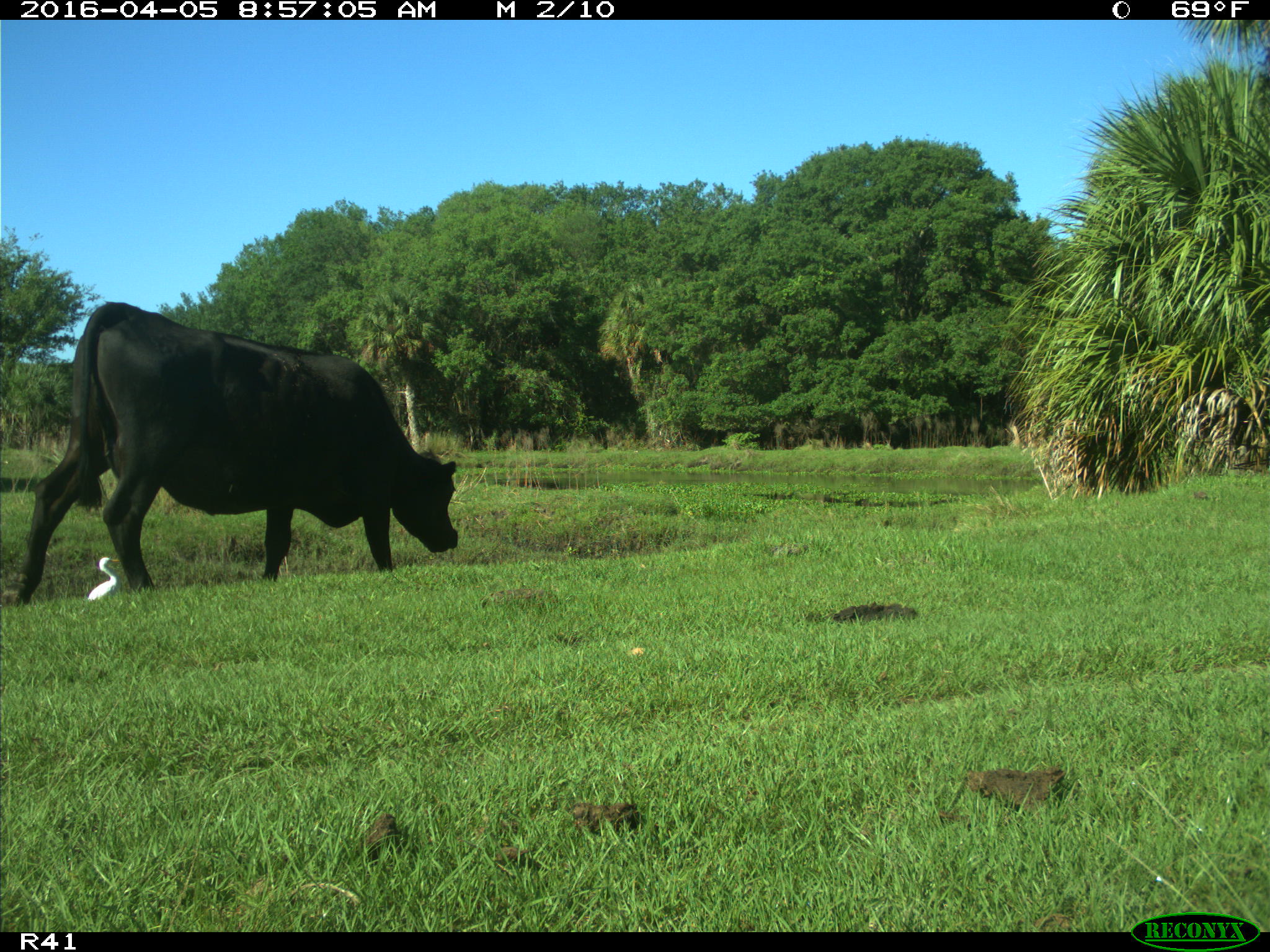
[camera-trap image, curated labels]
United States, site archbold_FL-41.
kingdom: Animalia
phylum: Chordata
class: Mammalia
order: Artiodactyla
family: Bovidae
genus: Bos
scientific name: Bos taurus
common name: domestic cow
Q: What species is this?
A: Bos taurus (domestic cow).